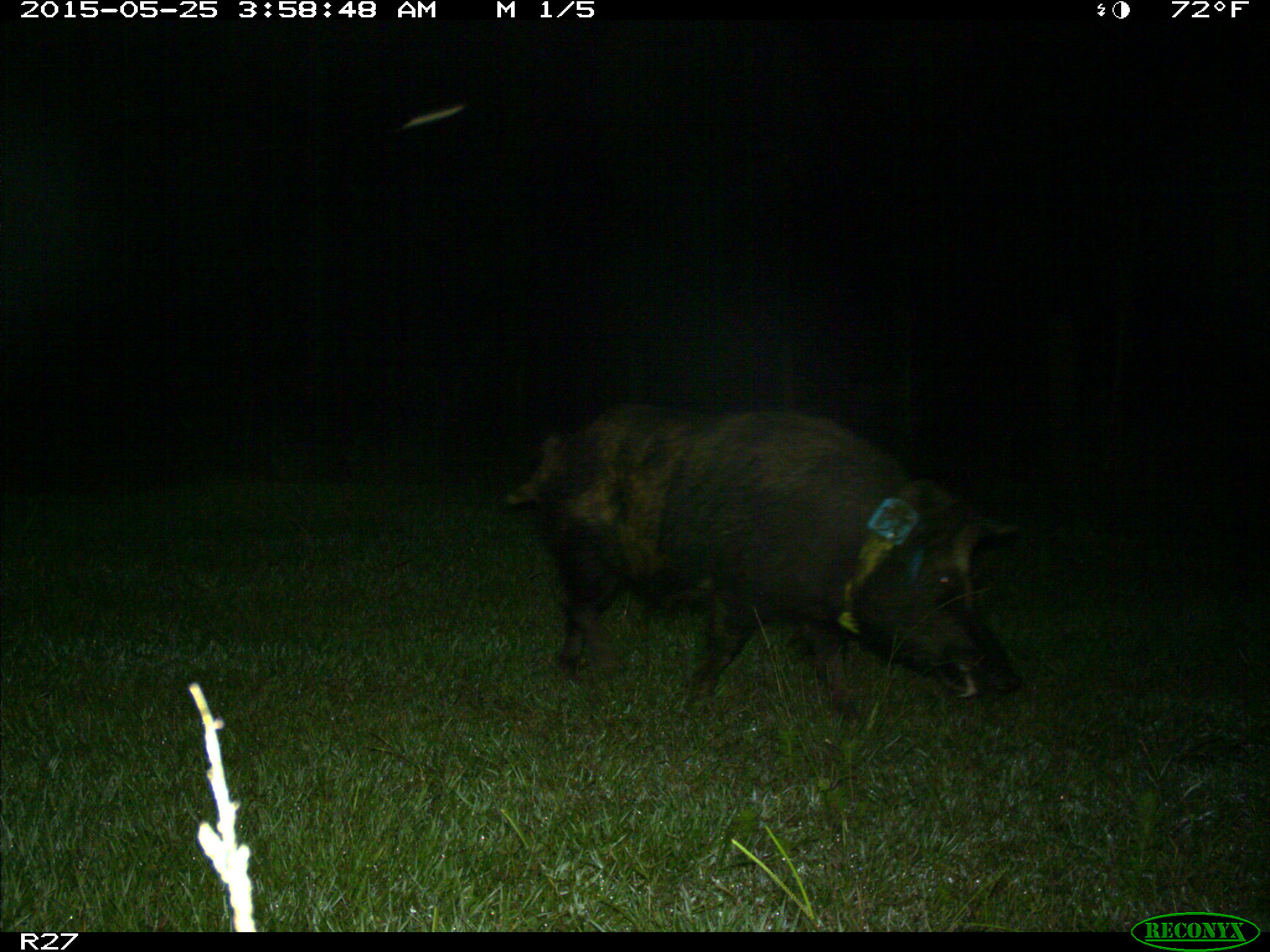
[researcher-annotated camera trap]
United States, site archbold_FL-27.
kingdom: Animalia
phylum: Chordata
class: Mammalia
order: Artiodactyla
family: Suidae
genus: Sus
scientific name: Sus scrofa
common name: wild boar